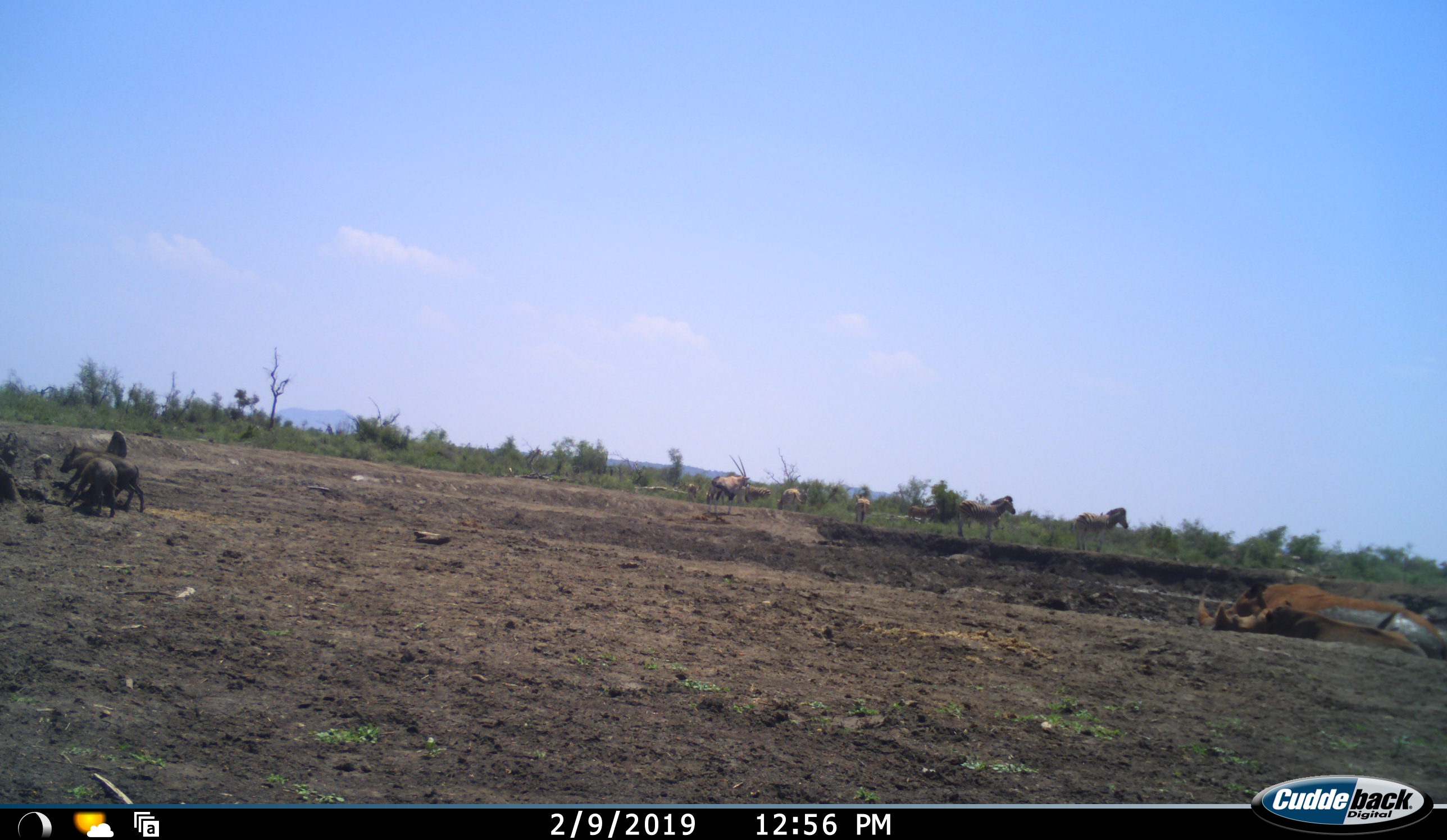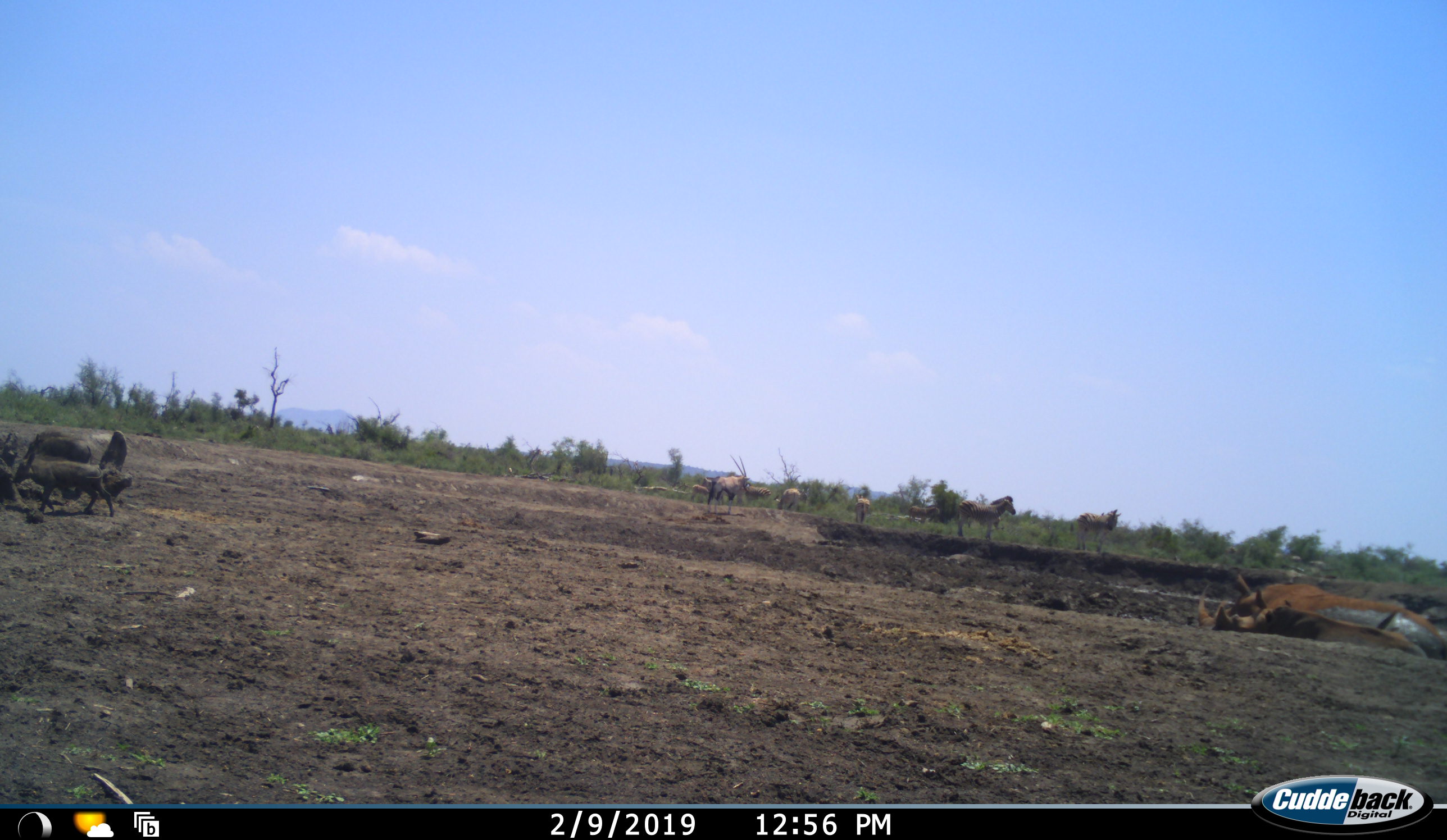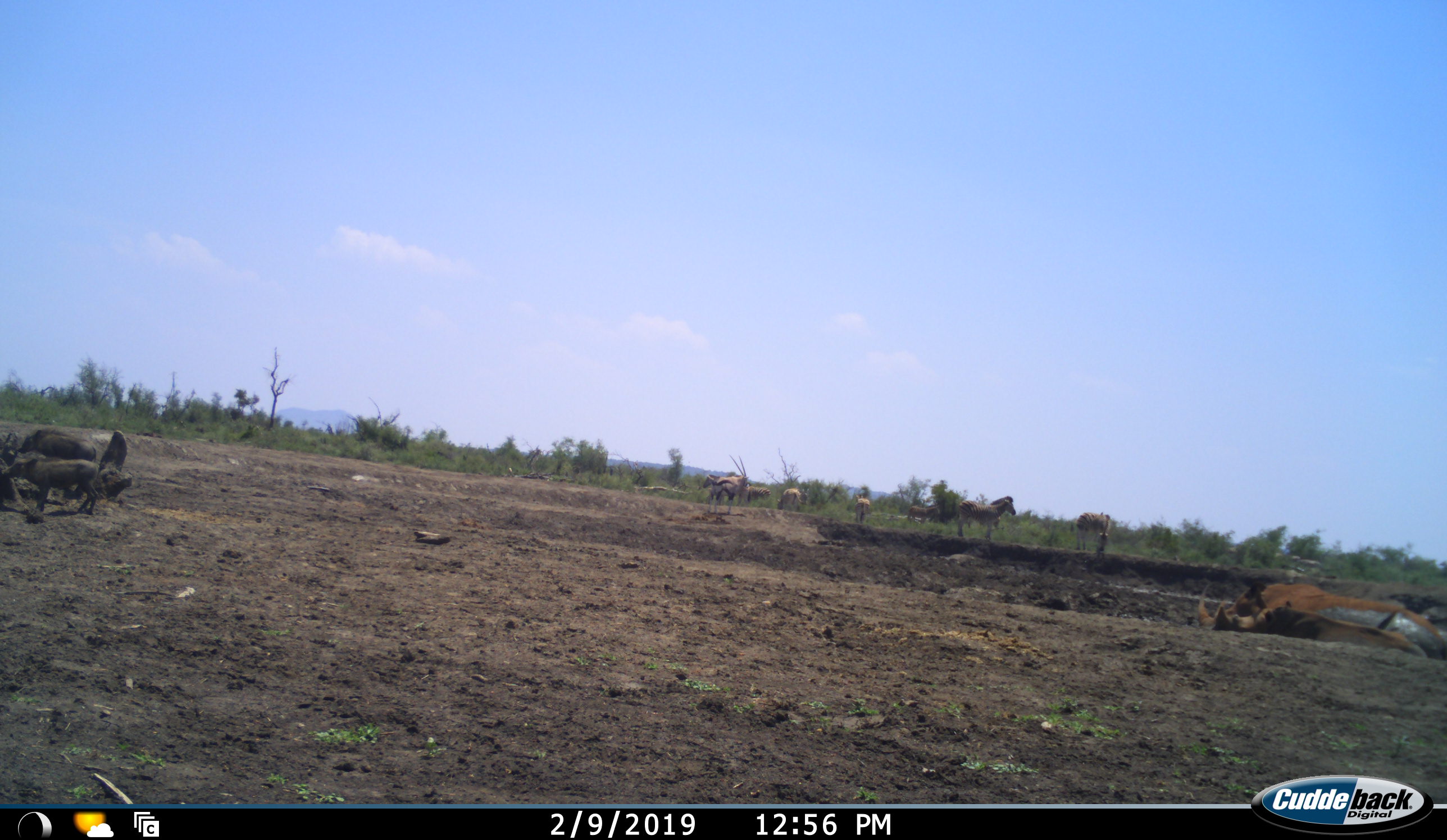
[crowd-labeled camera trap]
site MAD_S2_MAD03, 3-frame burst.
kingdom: Animalia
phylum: Chordata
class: Mammalia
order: Artiodactyla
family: Bovidae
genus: Oryx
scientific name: Oryx gazella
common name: gemsbok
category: oryx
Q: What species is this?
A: Oryx (gemsbok) (Oryx gazella).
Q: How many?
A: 1.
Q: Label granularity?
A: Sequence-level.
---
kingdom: Animalia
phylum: Chordata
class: Mammalia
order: Artiodactyla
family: Suidae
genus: Phacochoerus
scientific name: Phacochoerus africanus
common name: warthog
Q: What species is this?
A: Warthog (Phacochoerus africanus).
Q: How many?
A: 2.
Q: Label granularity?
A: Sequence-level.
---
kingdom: Animalia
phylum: Chordata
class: Mammalia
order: Perissodactyla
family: Equidae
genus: Equus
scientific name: Equus quagga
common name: plains zebra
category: zebraplains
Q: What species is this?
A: Zebraplains (plains zebra) (Equus quagga).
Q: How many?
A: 5.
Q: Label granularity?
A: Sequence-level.